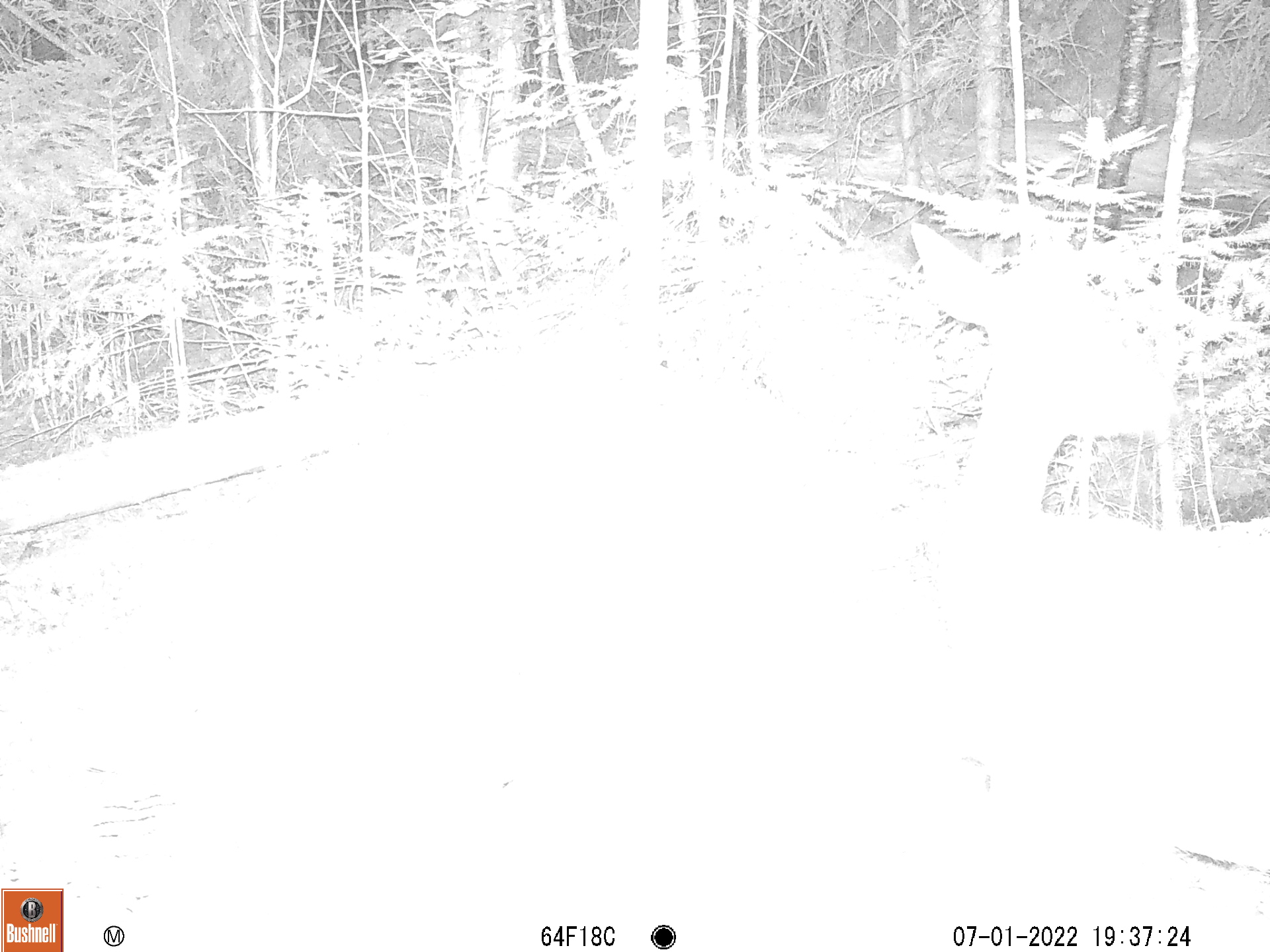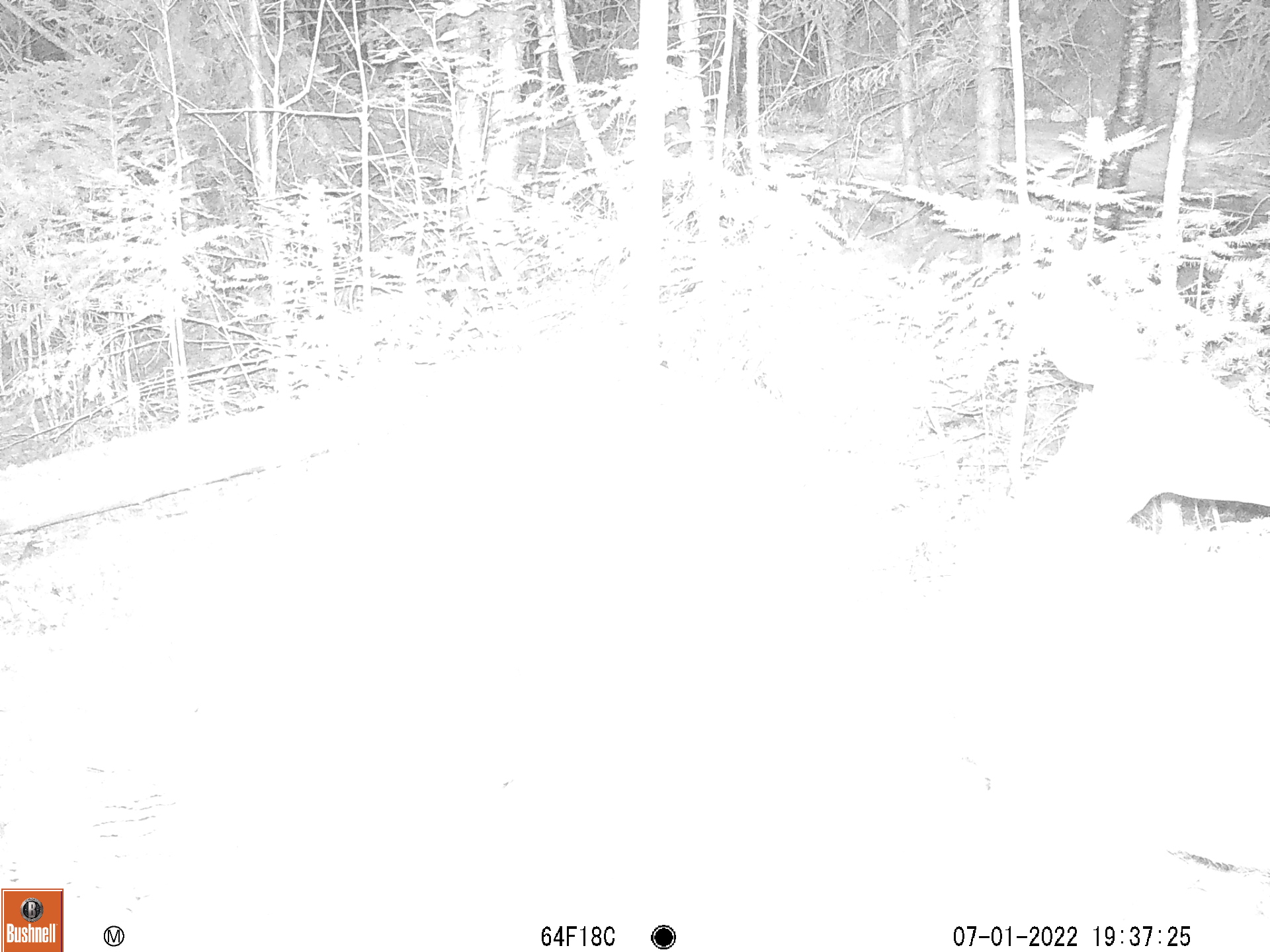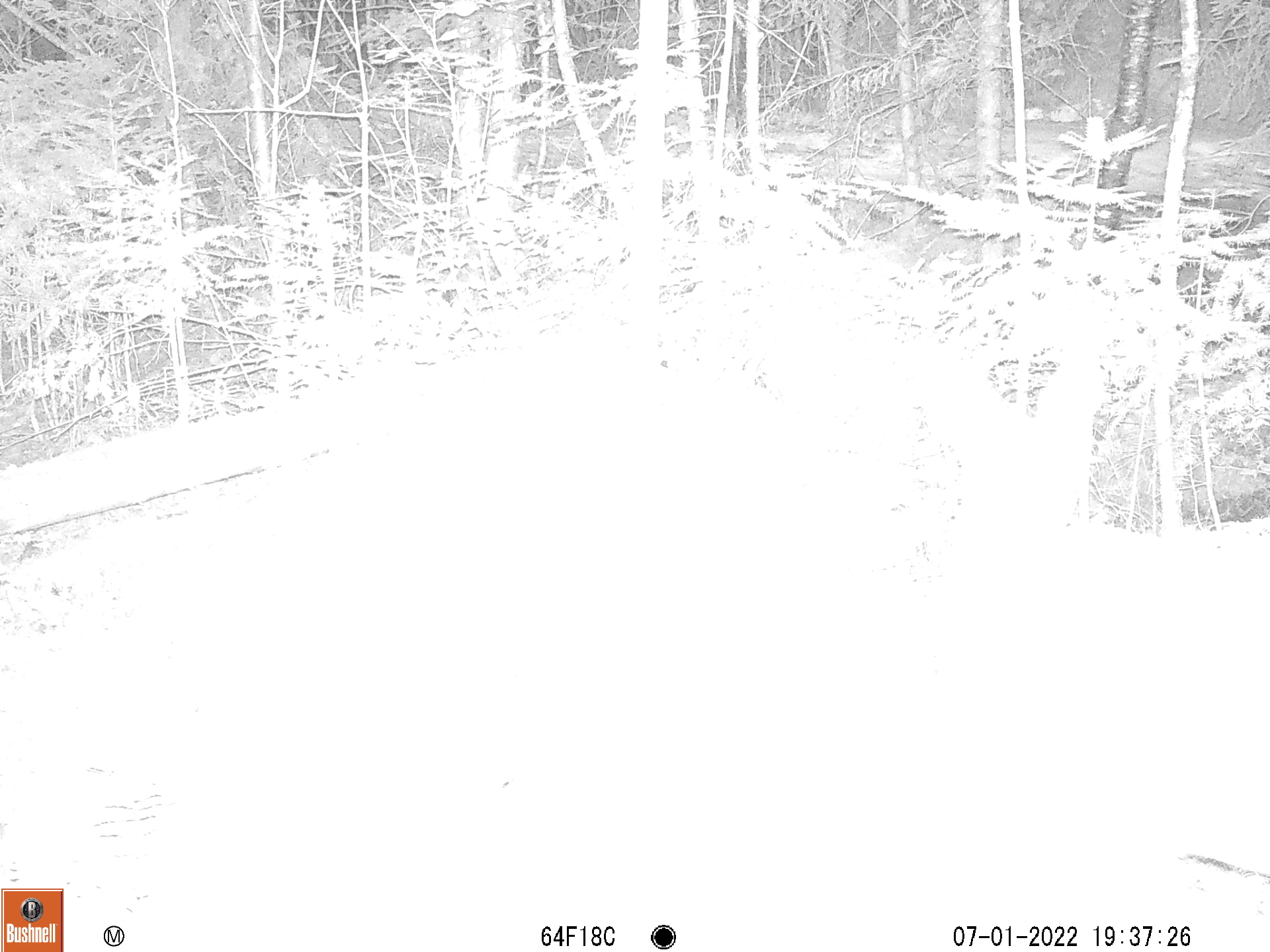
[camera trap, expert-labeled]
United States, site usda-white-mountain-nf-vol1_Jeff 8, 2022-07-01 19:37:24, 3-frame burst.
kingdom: Animalia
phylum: Chordata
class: Mammalia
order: Artiodactyla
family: Cervidae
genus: Odocoileus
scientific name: Odocoileus virginianus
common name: white-tailed deer